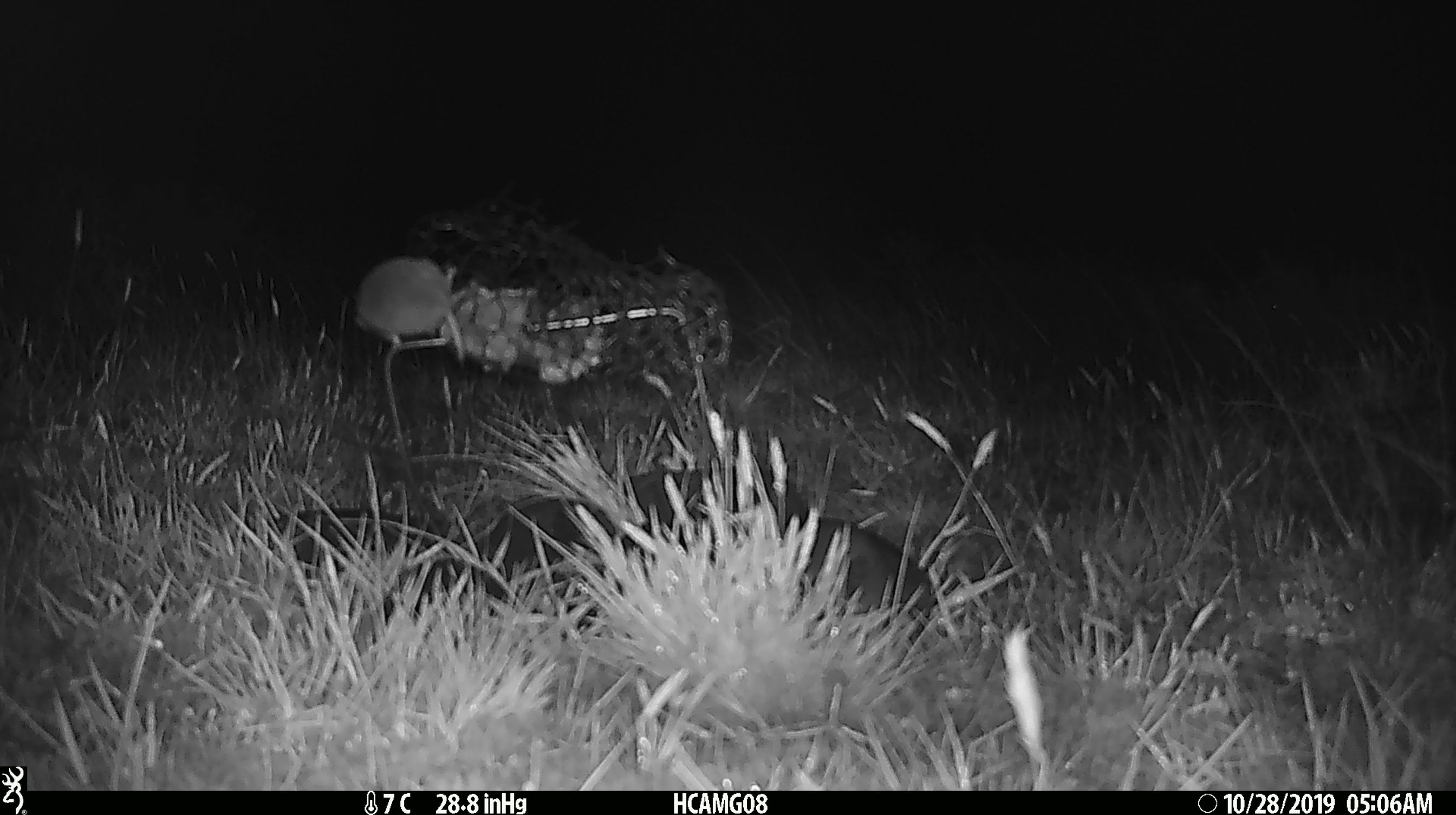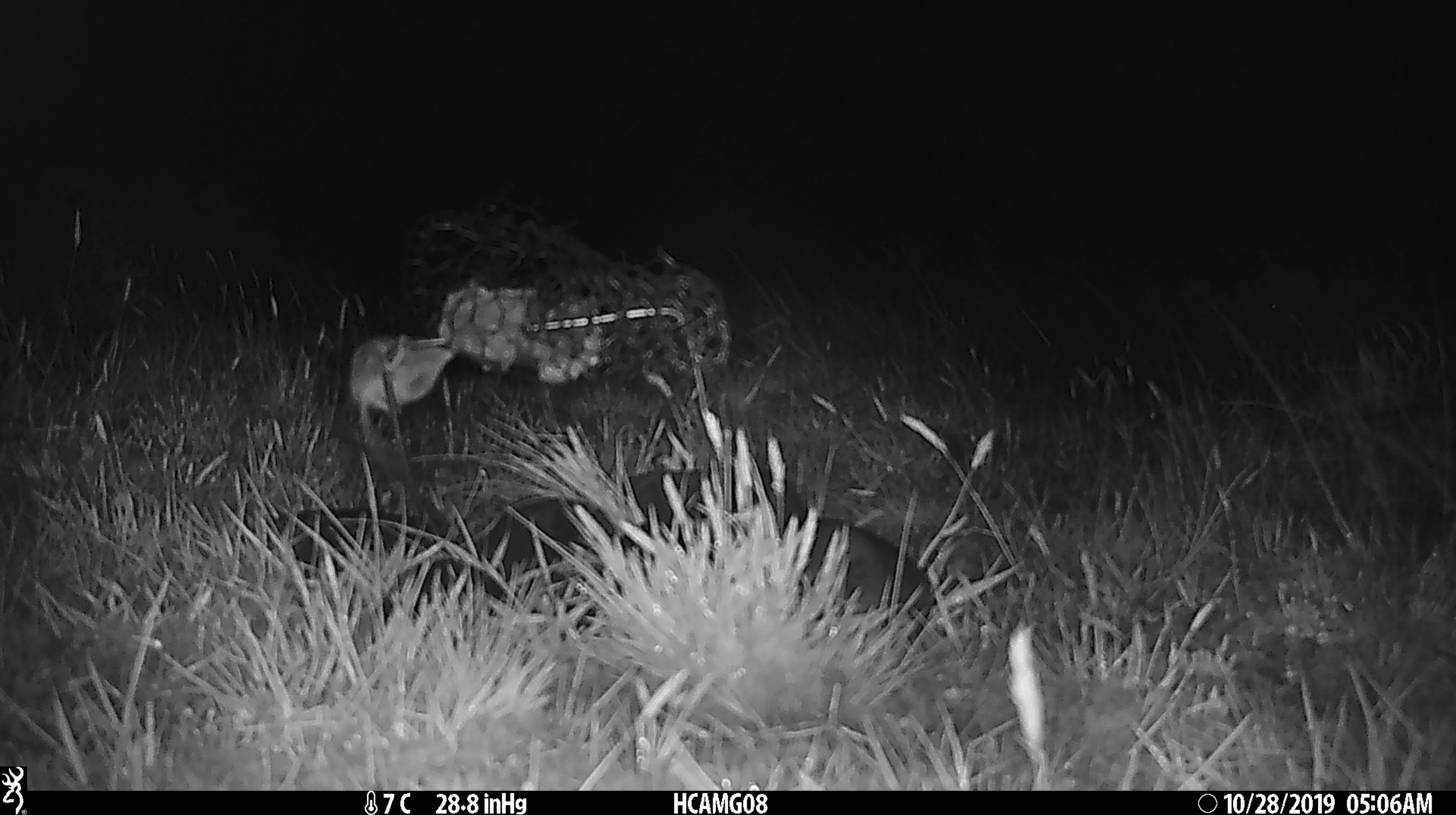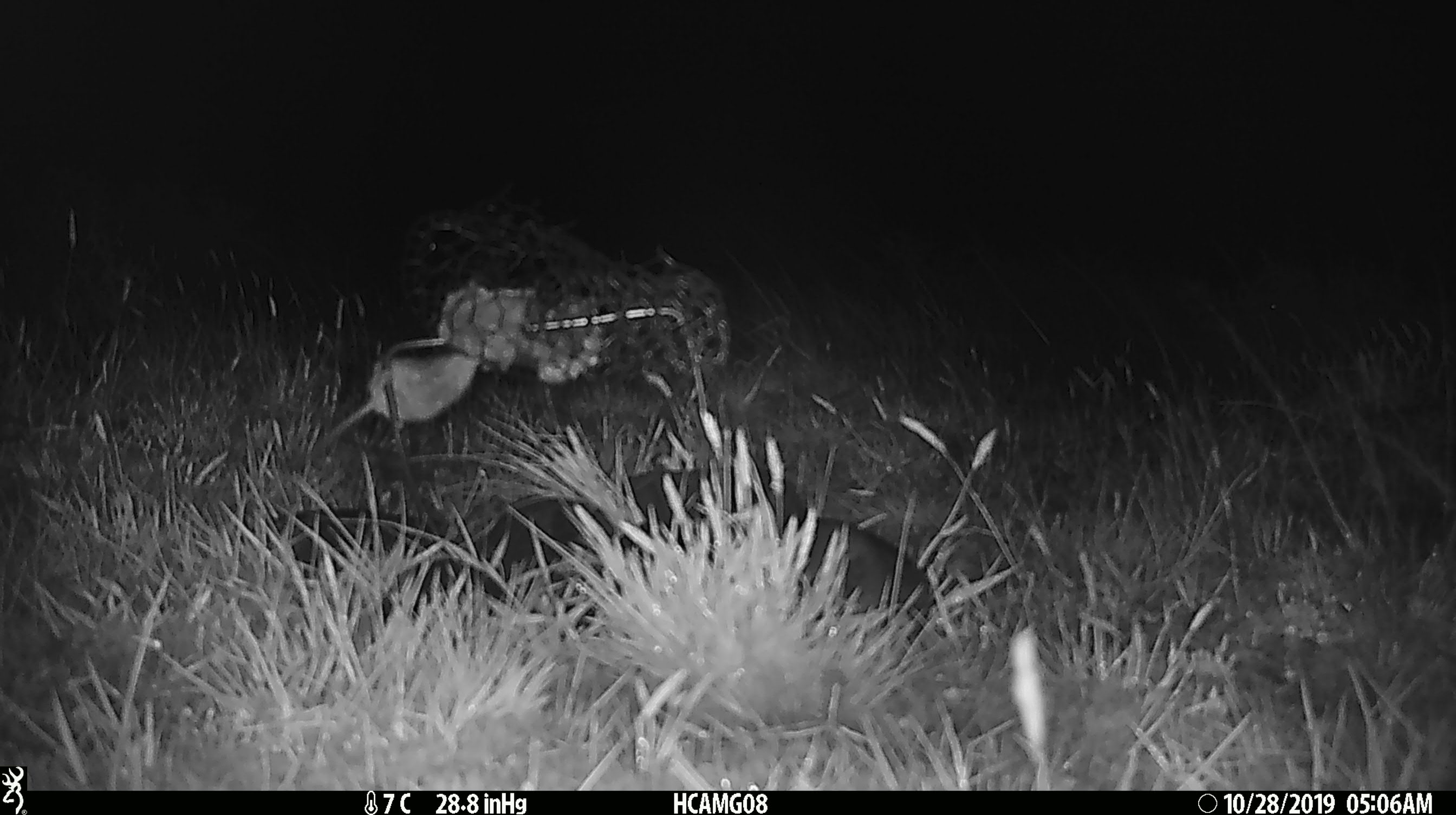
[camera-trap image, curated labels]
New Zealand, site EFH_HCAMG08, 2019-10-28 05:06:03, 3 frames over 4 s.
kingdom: Animalia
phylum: Chordata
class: Mammalia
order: Rodentia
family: Muridae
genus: Mus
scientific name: Mus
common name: mouse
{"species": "mouse (Mus)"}